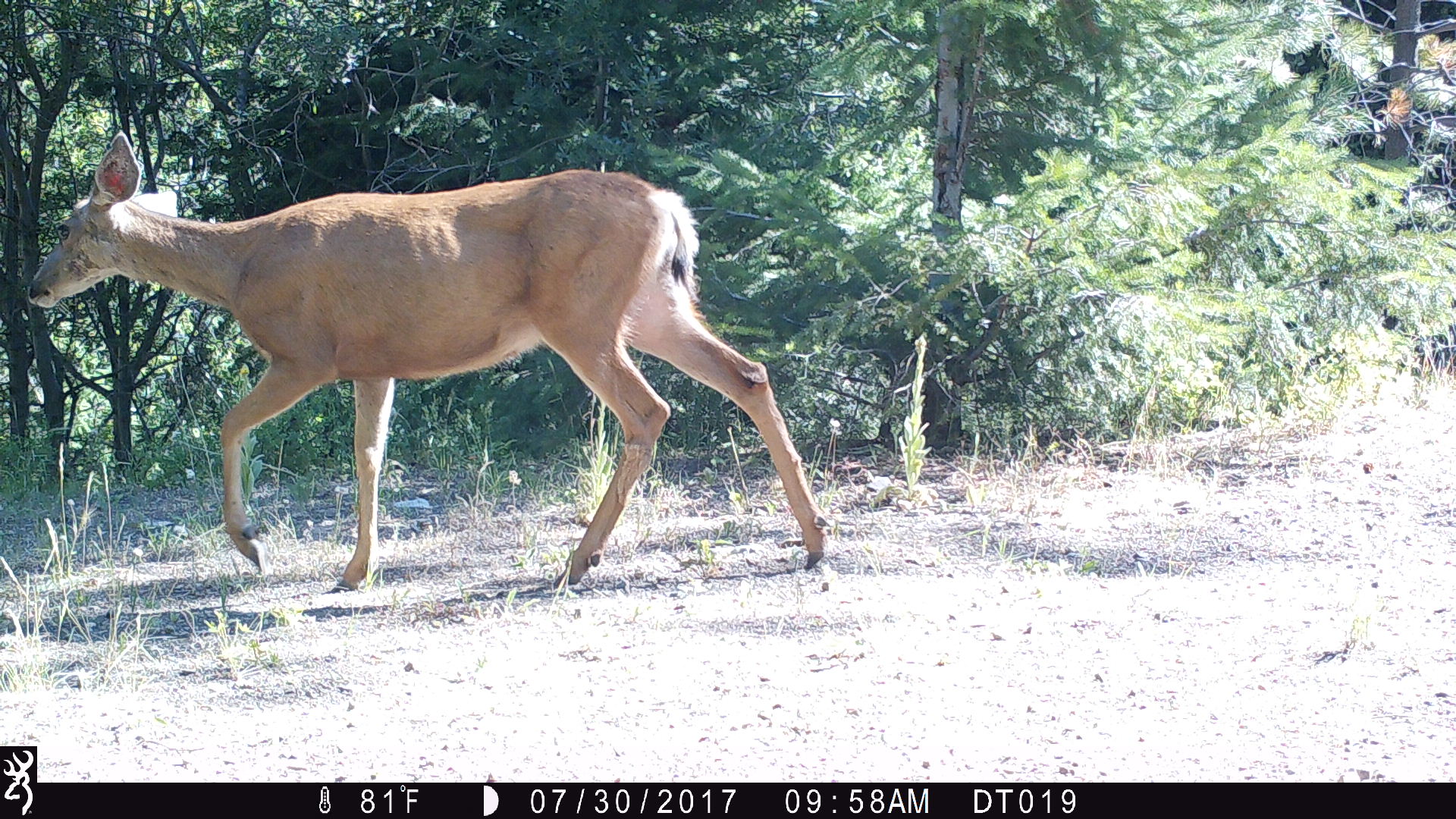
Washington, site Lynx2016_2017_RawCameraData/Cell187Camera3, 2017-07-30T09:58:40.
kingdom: Animalia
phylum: Chordata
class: Mammalia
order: Artiodactyla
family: Cervidae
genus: Odocoileus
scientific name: Odocoileus hemionus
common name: mule deer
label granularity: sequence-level